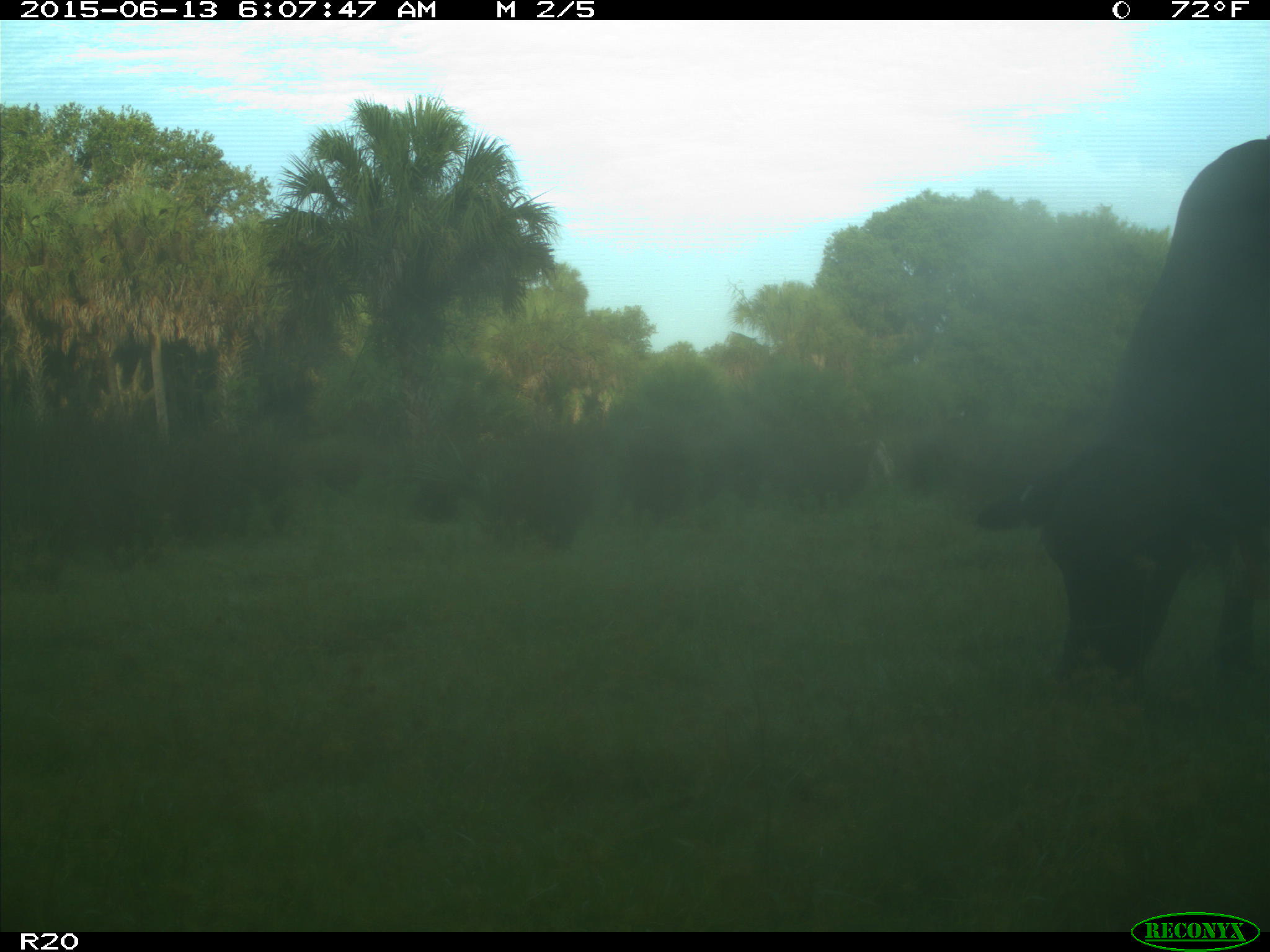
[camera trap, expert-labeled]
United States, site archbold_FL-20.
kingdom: Animalia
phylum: Chordata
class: Mammalia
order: Artiodactyla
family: Bovidae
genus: Bos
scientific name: Bos taurus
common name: domestic cow